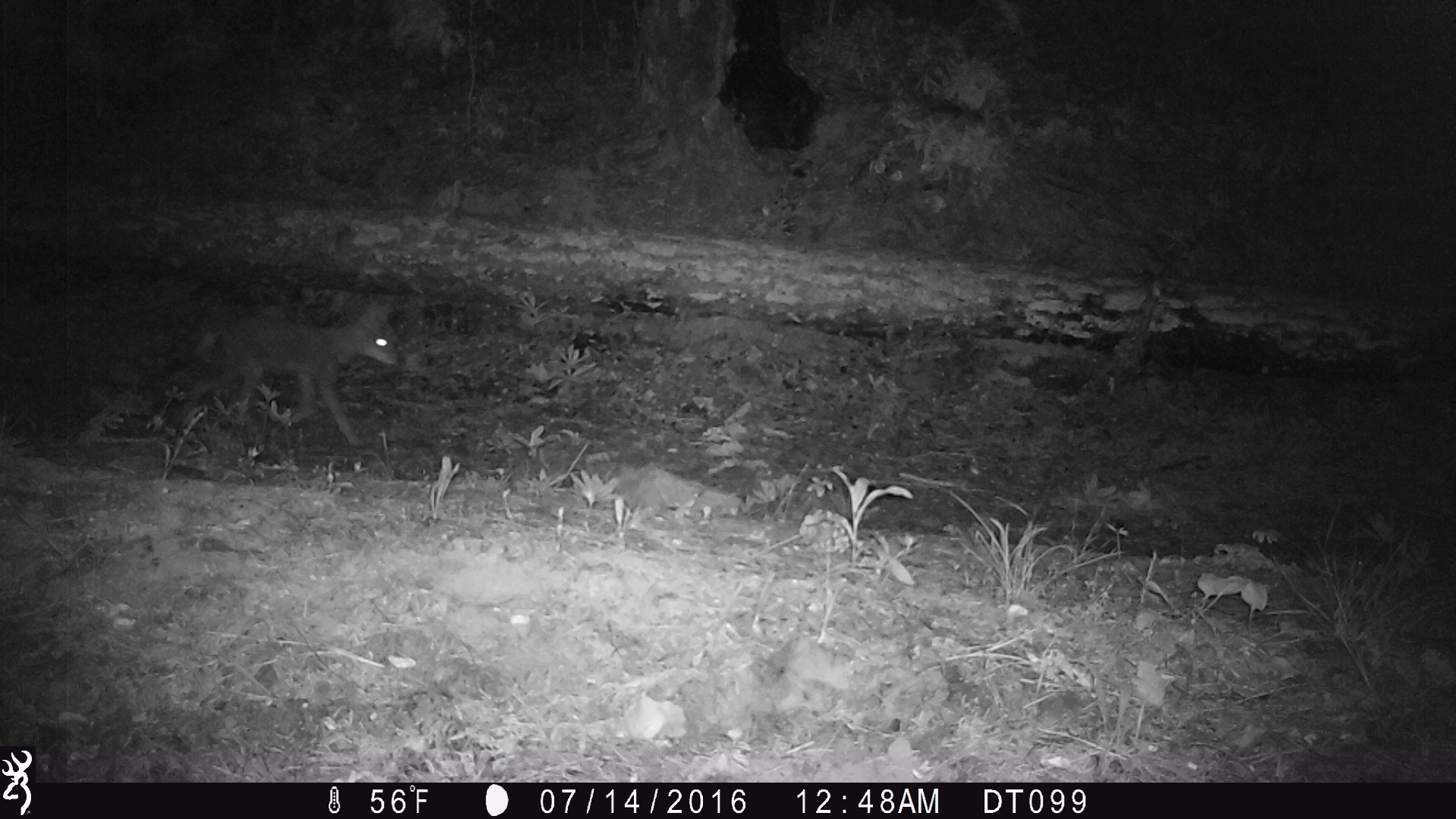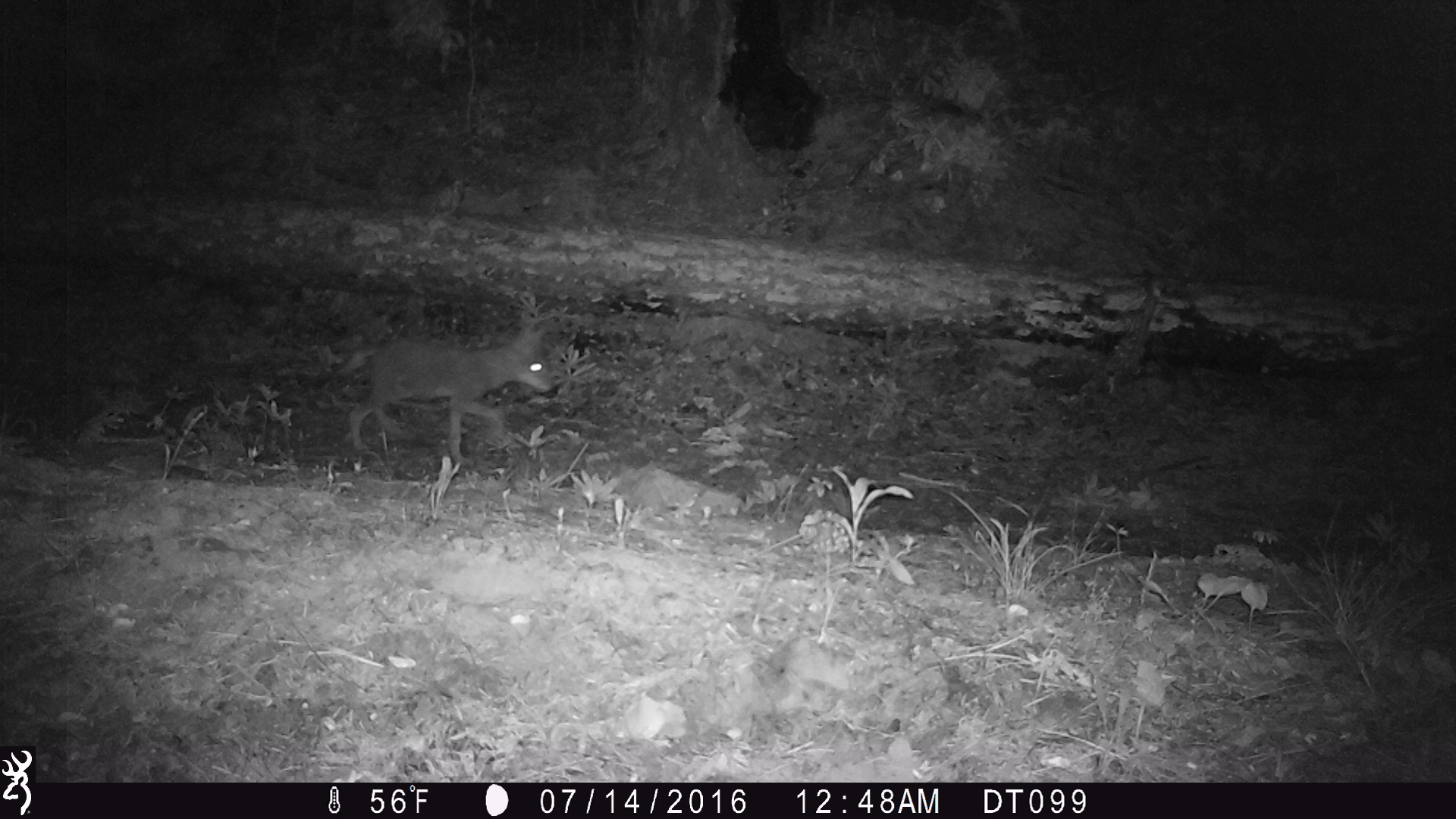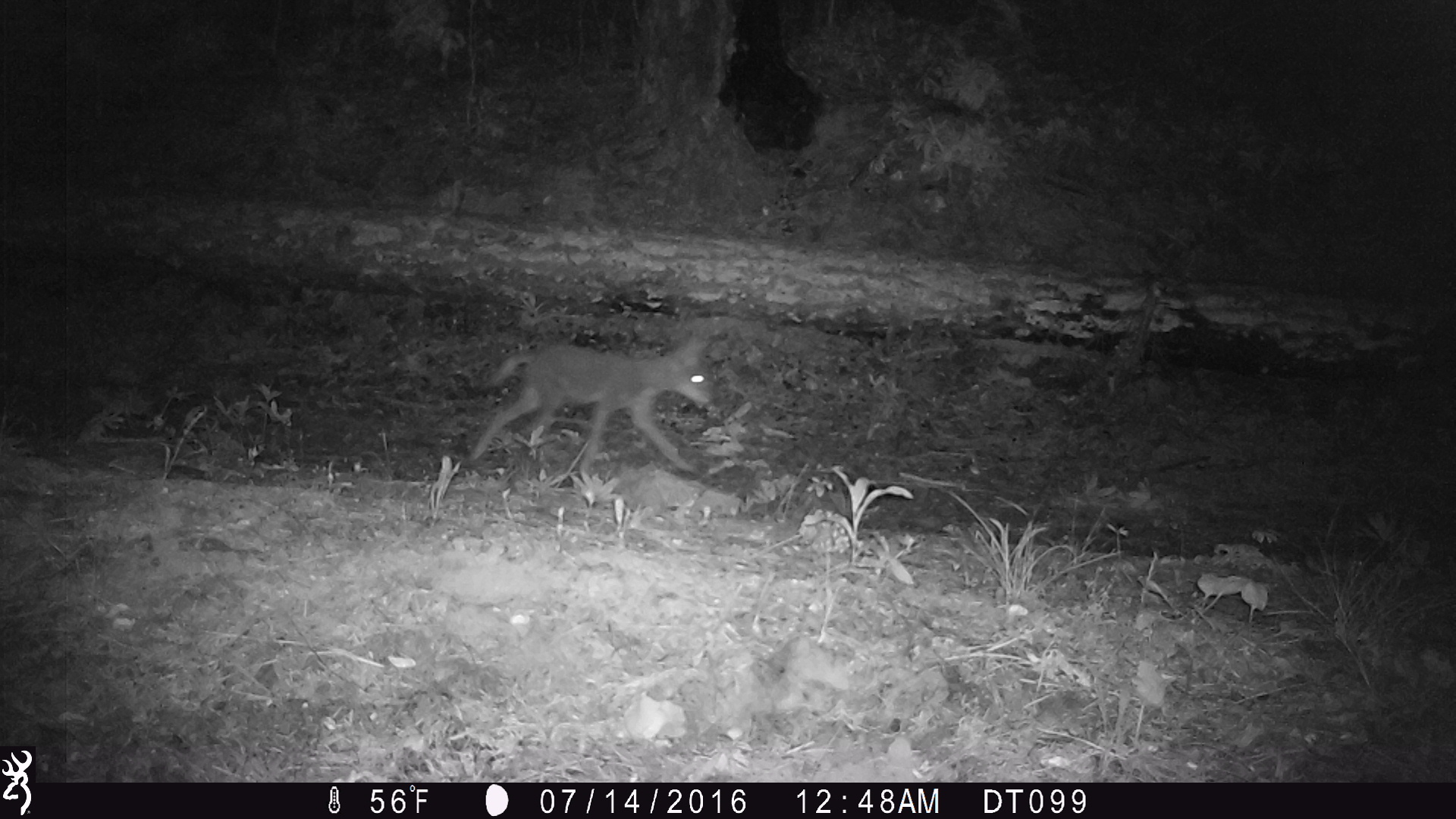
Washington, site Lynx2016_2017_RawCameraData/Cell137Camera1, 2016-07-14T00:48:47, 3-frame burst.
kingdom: Animalia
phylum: Chordata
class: Mammalia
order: Carnivora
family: Canidae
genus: Canis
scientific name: Canis latrans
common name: coyote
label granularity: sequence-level